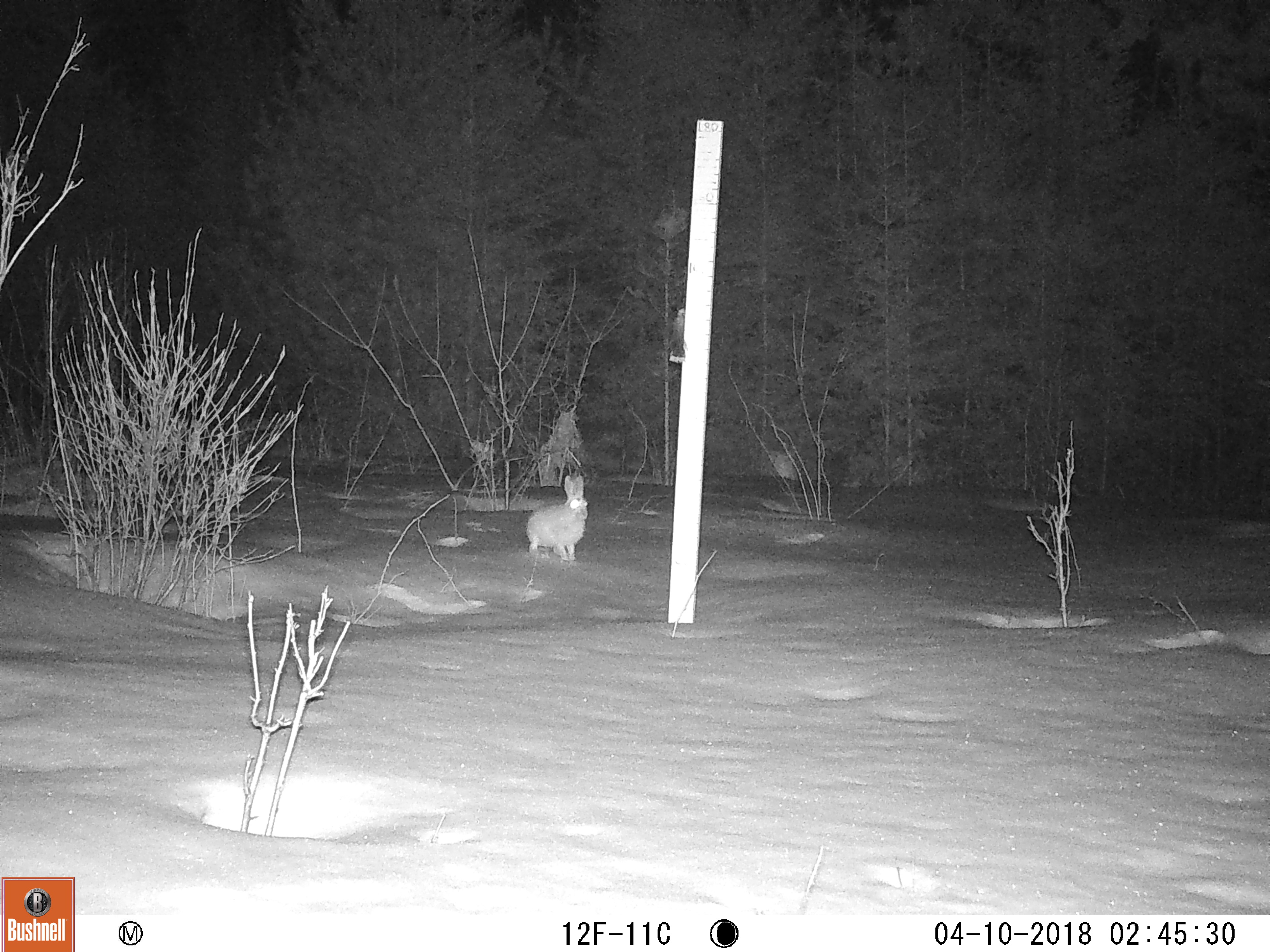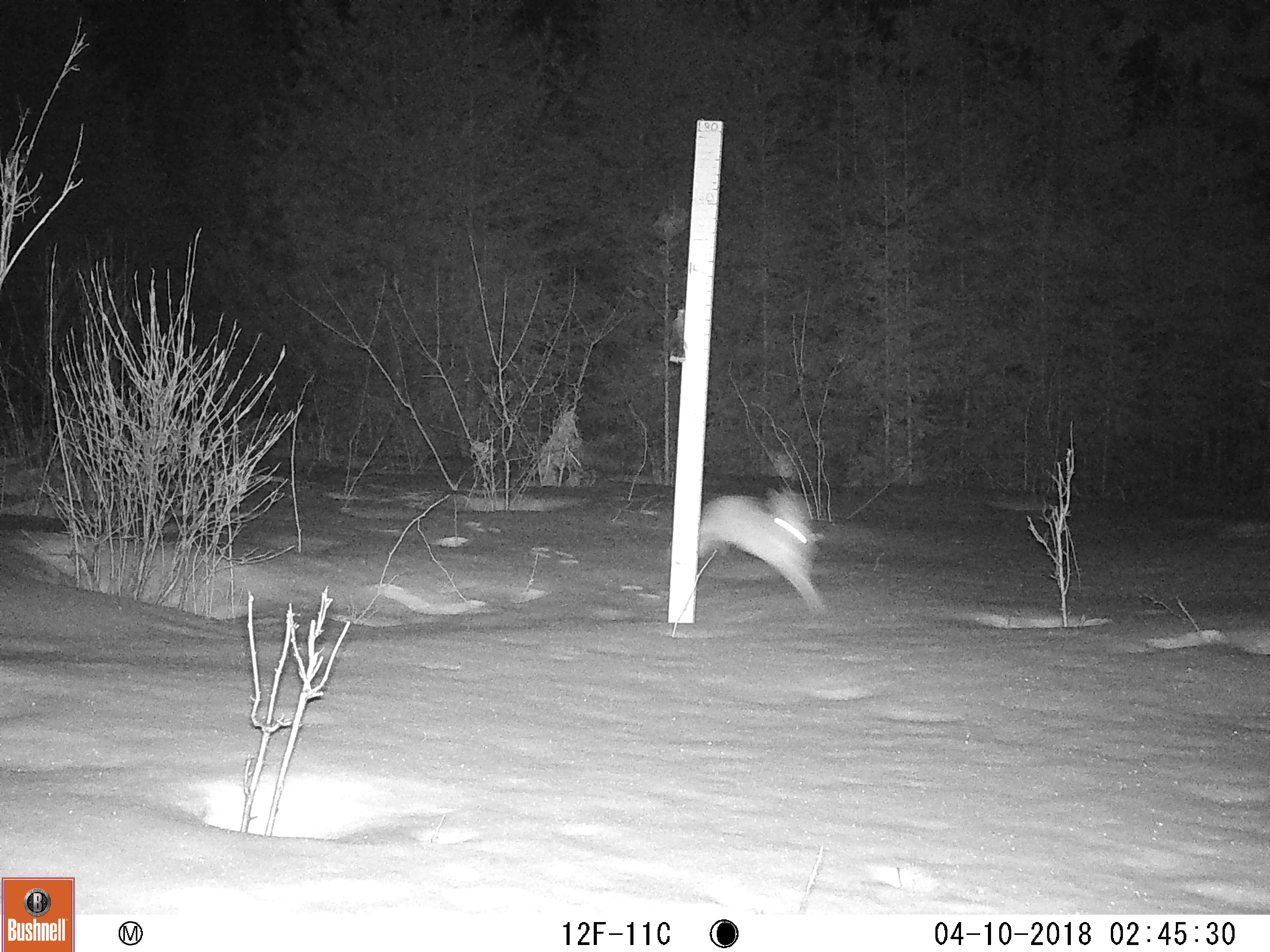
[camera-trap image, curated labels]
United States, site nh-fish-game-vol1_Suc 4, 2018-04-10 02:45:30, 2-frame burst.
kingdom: Animalia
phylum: Chordata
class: Mammalia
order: Lagomorpha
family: Leporidae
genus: Lepus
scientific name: Lepus americanus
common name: snowshoe hare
Snowshoe hare (Lepus americanus).